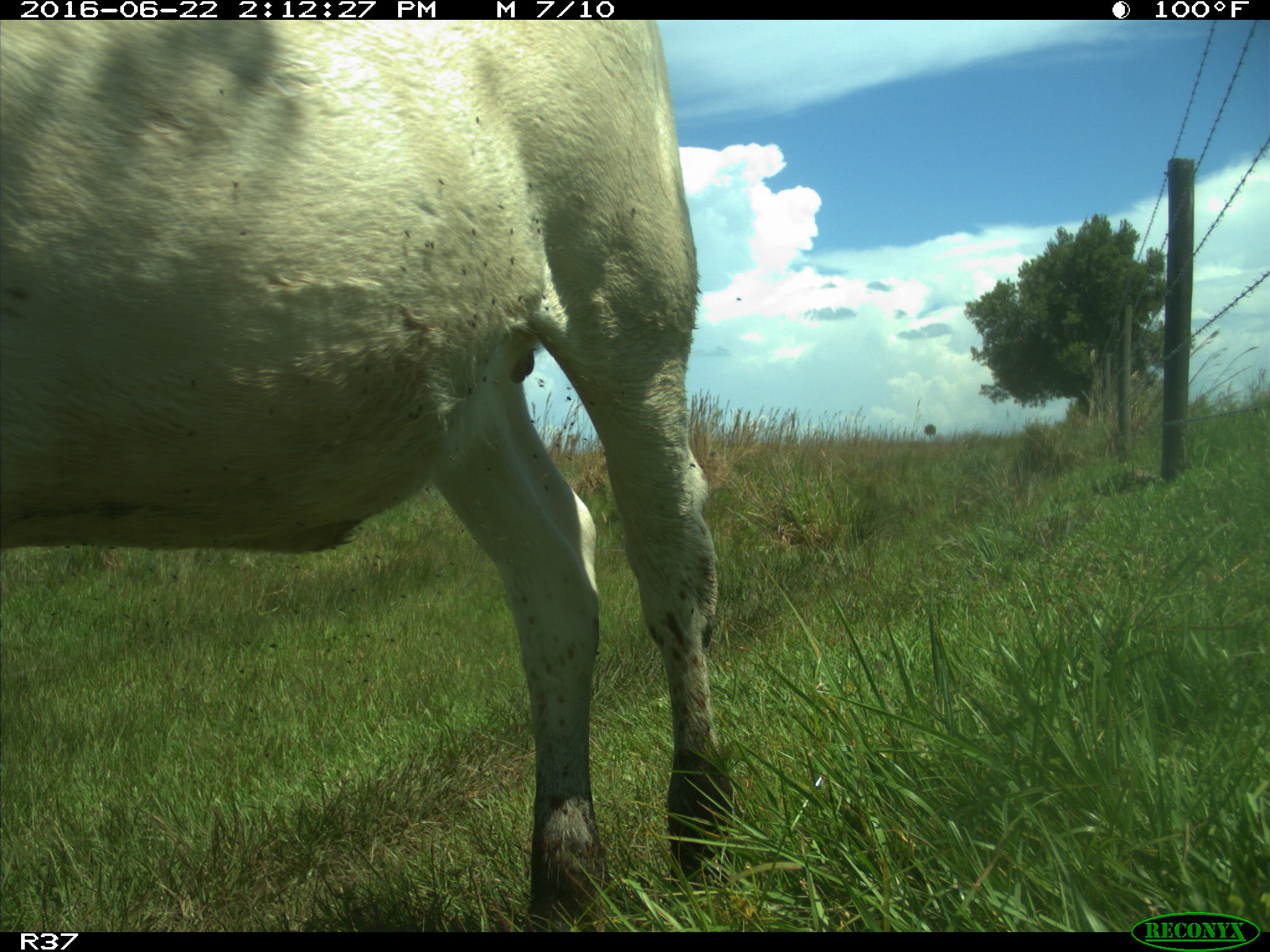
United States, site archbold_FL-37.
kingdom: Animalia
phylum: Chordata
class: Mammalia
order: Artiodactyla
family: Bovidae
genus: Bos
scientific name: Bos taurus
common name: domestic cow